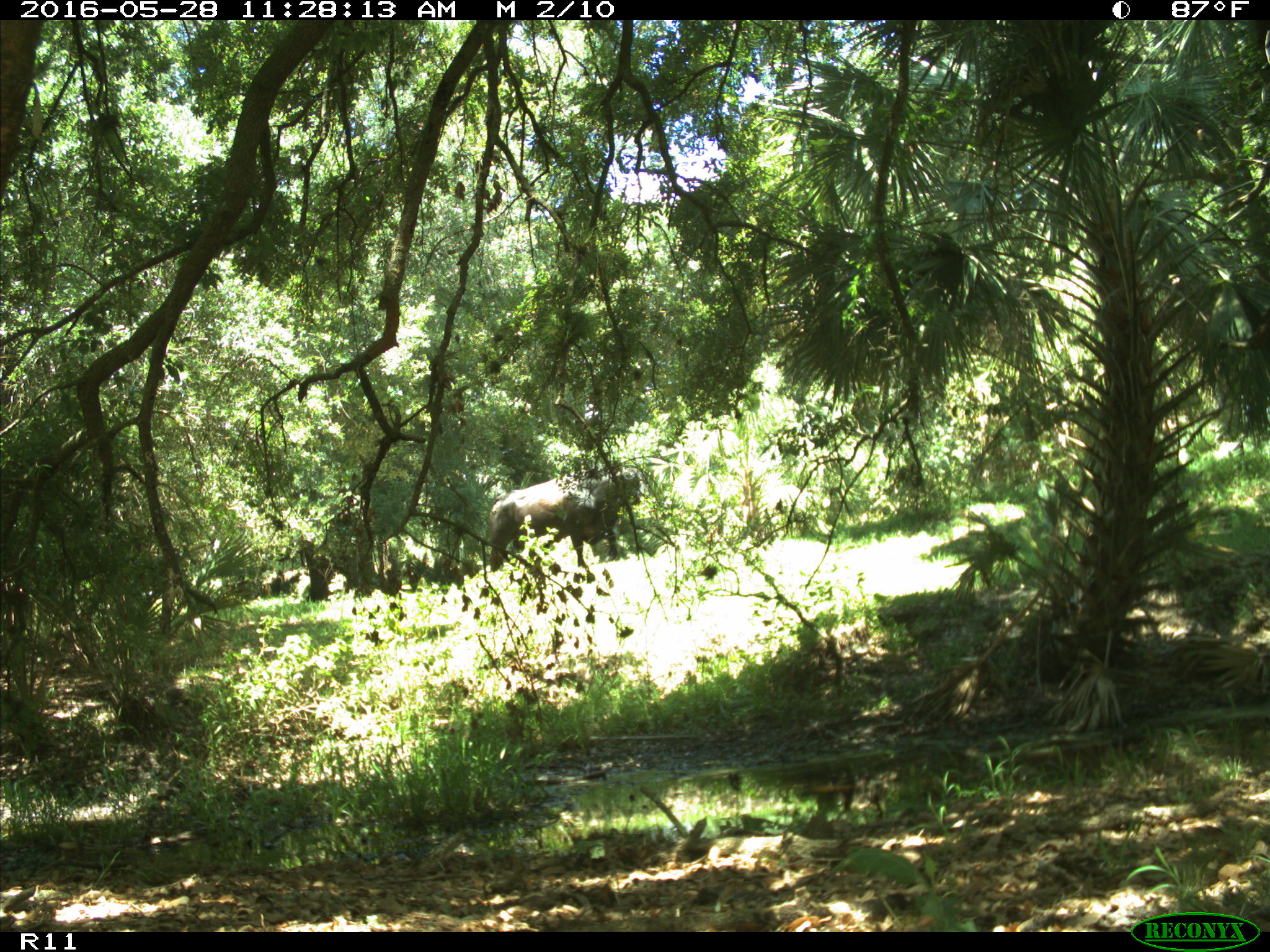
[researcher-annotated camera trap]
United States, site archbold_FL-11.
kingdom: Animalia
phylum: Chordata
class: Mammalia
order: Artiodactyla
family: Bovidae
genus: Bos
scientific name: Bos taurus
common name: domestic cow